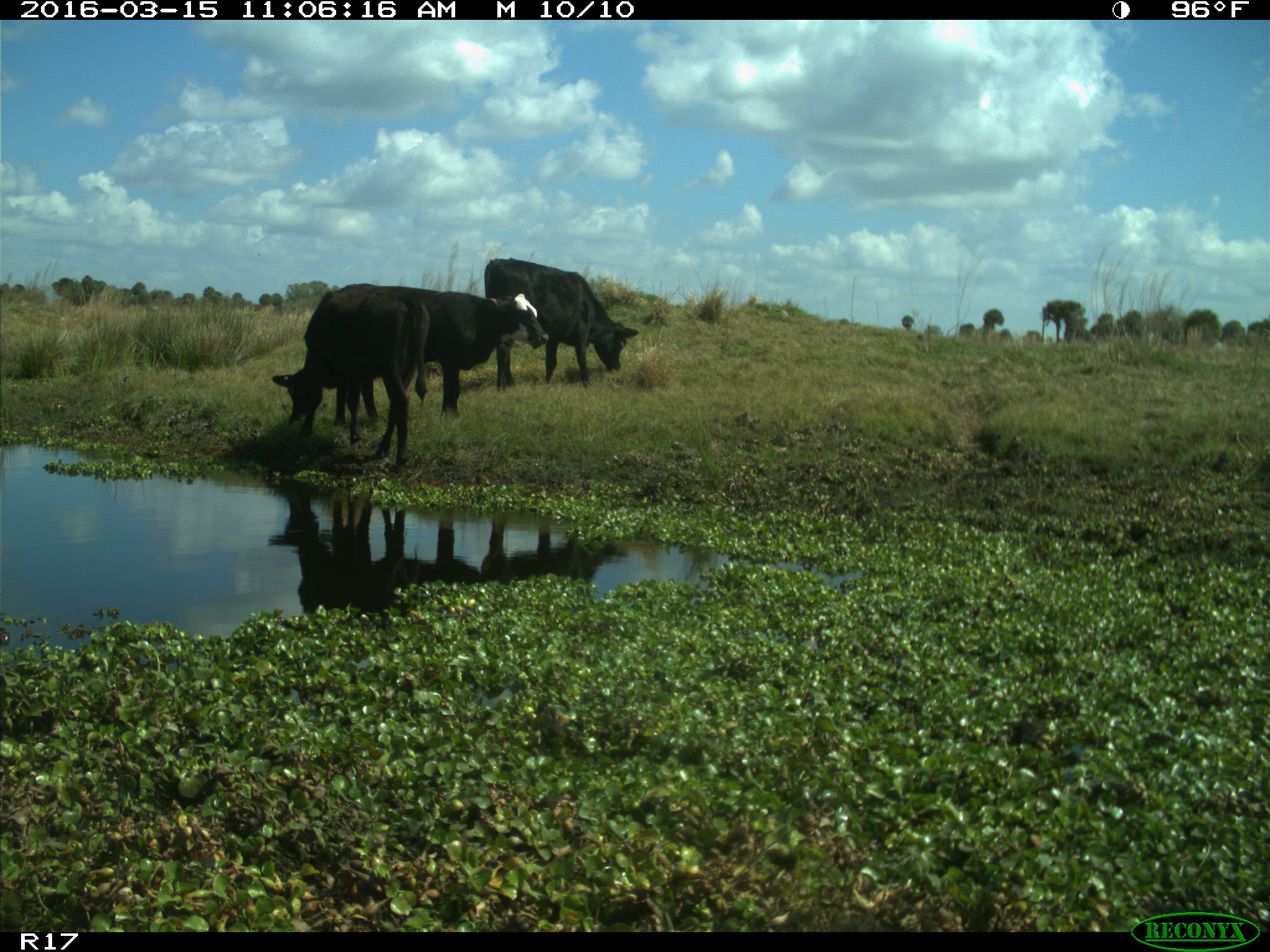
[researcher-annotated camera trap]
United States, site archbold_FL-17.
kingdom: Animalia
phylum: Chordata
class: Mammalia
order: Artiodactyla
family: Bovidae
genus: Bos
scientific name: Bos taurus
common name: domestic cow